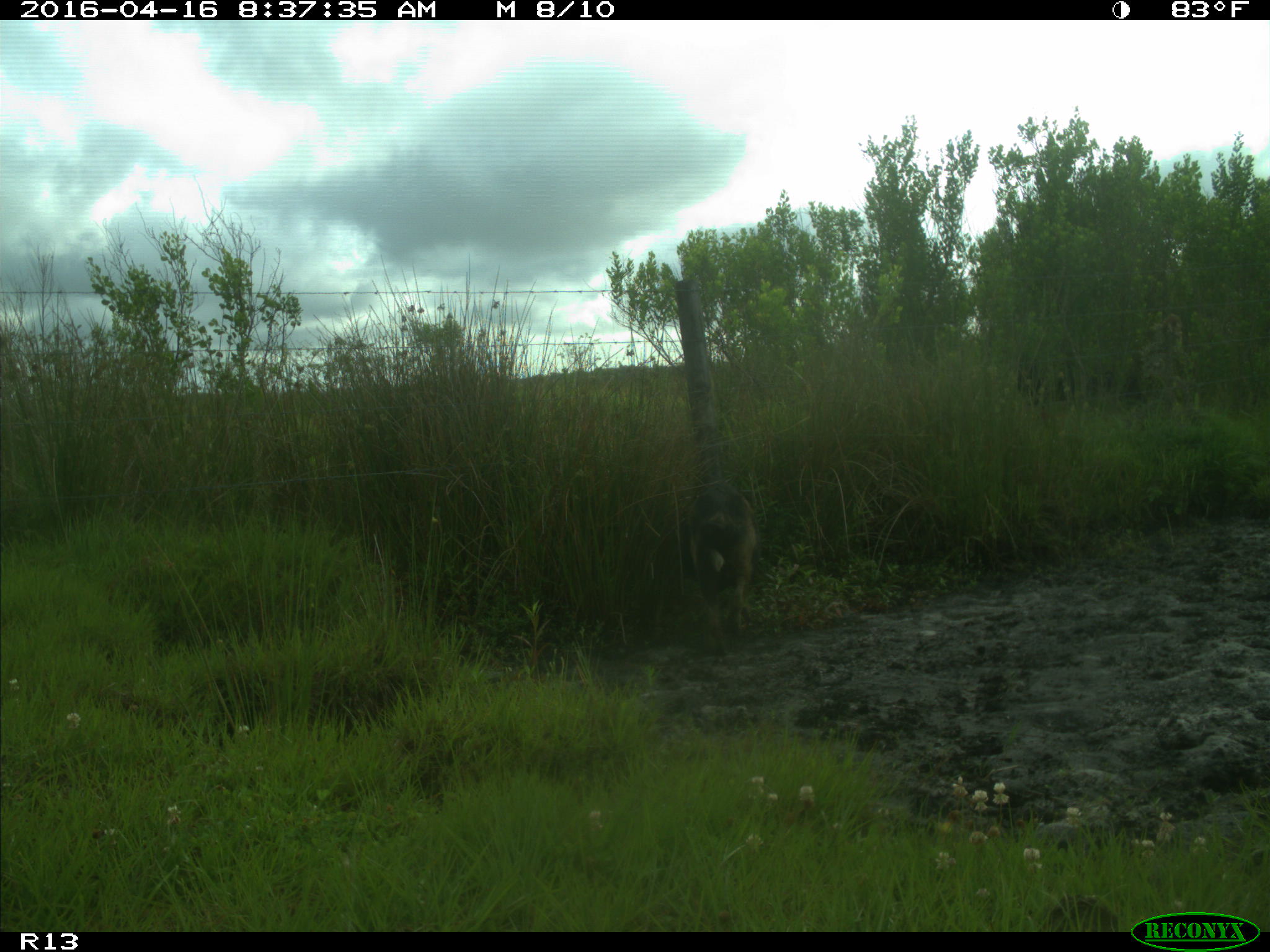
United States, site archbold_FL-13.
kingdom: Animalia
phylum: Chordata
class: Mammalia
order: Artiodactyla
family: Suidae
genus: Sus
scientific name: Sus scrofa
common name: wild boar